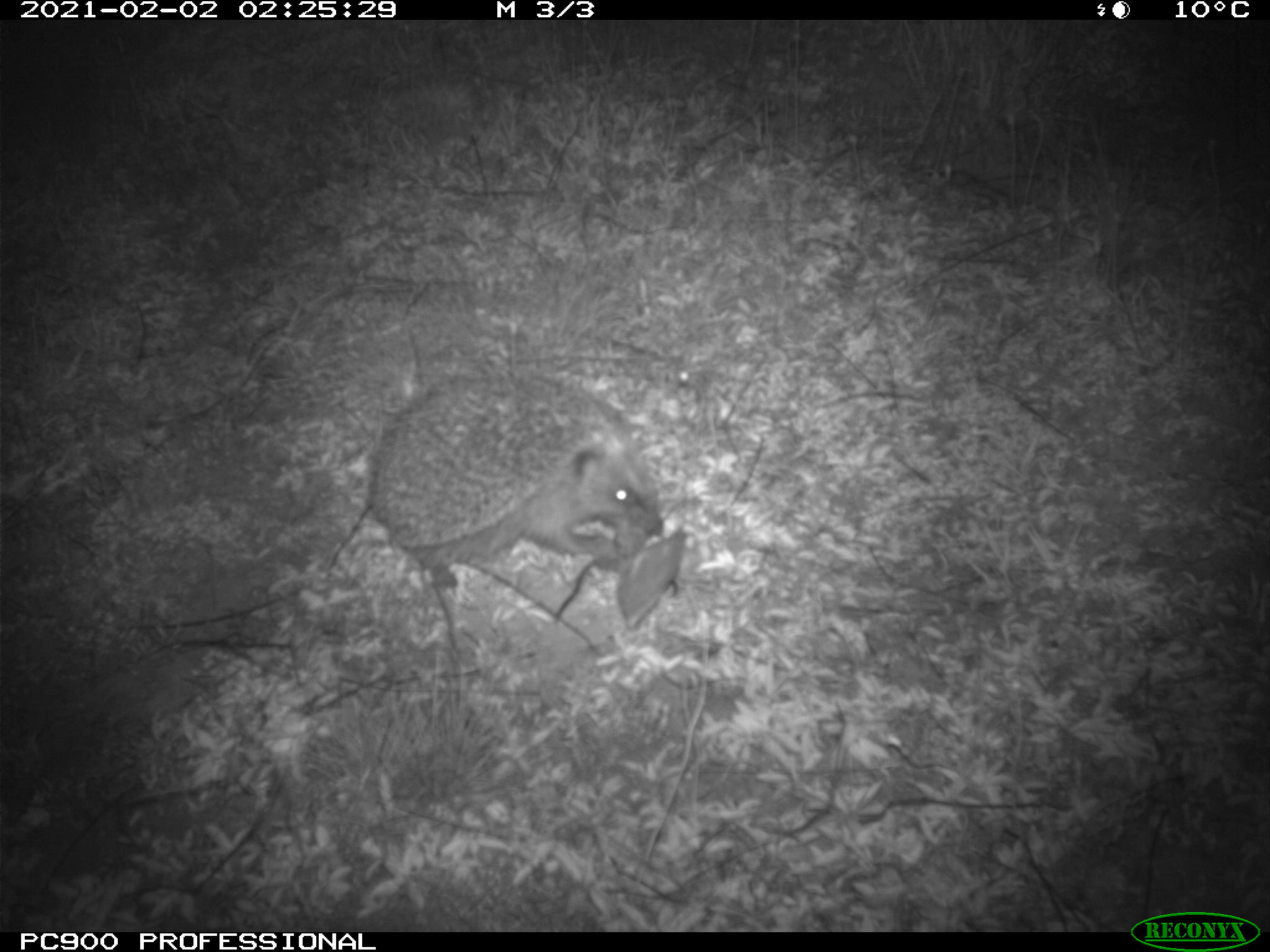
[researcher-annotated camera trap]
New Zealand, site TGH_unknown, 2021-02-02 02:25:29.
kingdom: Animalia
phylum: Chordata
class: Mammalia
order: Eulipotyphla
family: Erinaceidae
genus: Erinaceus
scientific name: Erinaceus europaeus europaeus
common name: european hedgehog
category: hedgehog